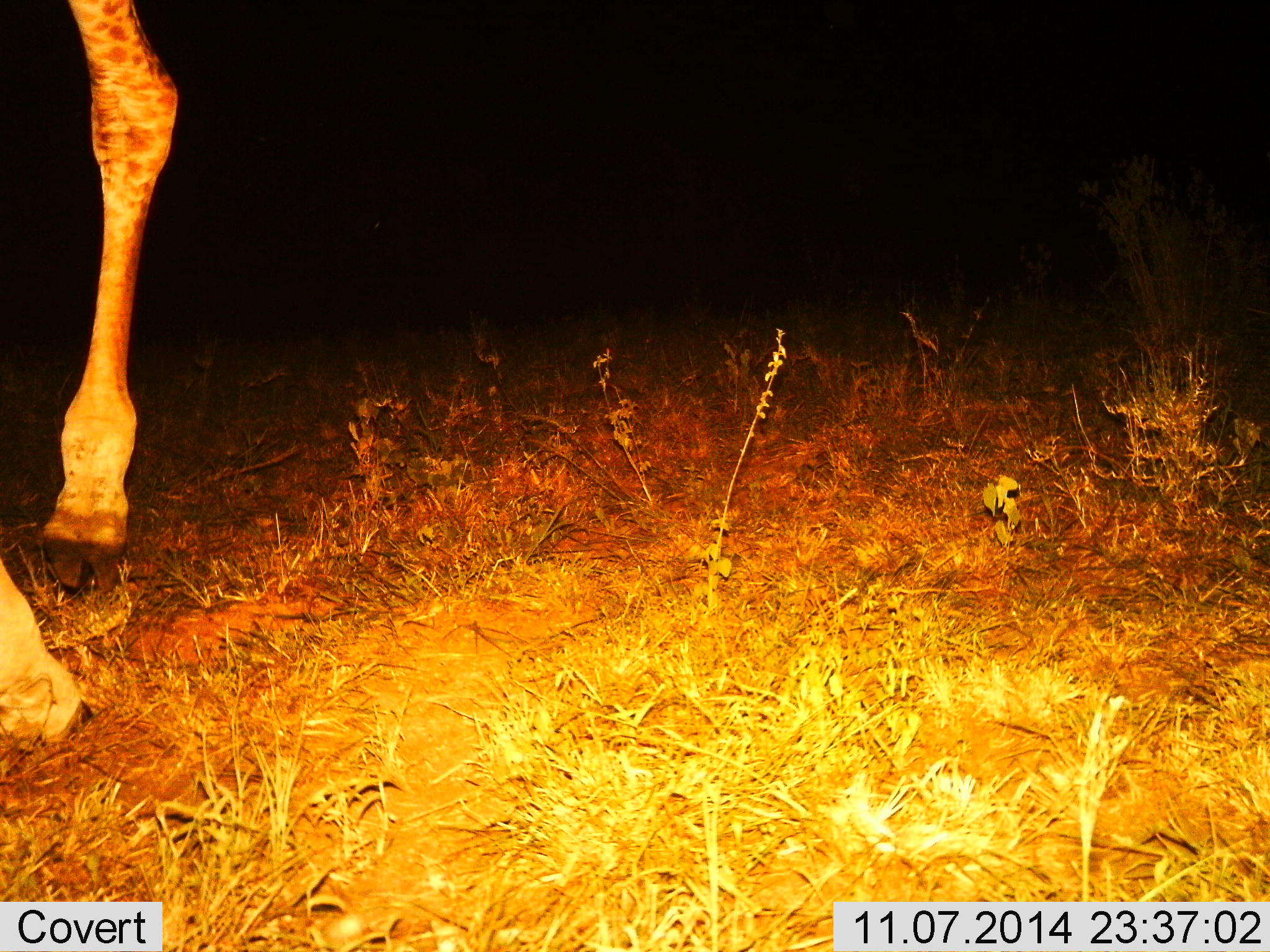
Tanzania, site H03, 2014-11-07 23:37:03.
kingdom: Animalia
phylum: Chordata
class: Mammalia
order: Artiodactyla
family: Giraffidae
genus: Giraffa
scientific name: Giraffa camelopardalis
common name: giraffe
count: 1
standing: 30%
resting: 0%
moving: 70%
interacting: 0%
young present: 0%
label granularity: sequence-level